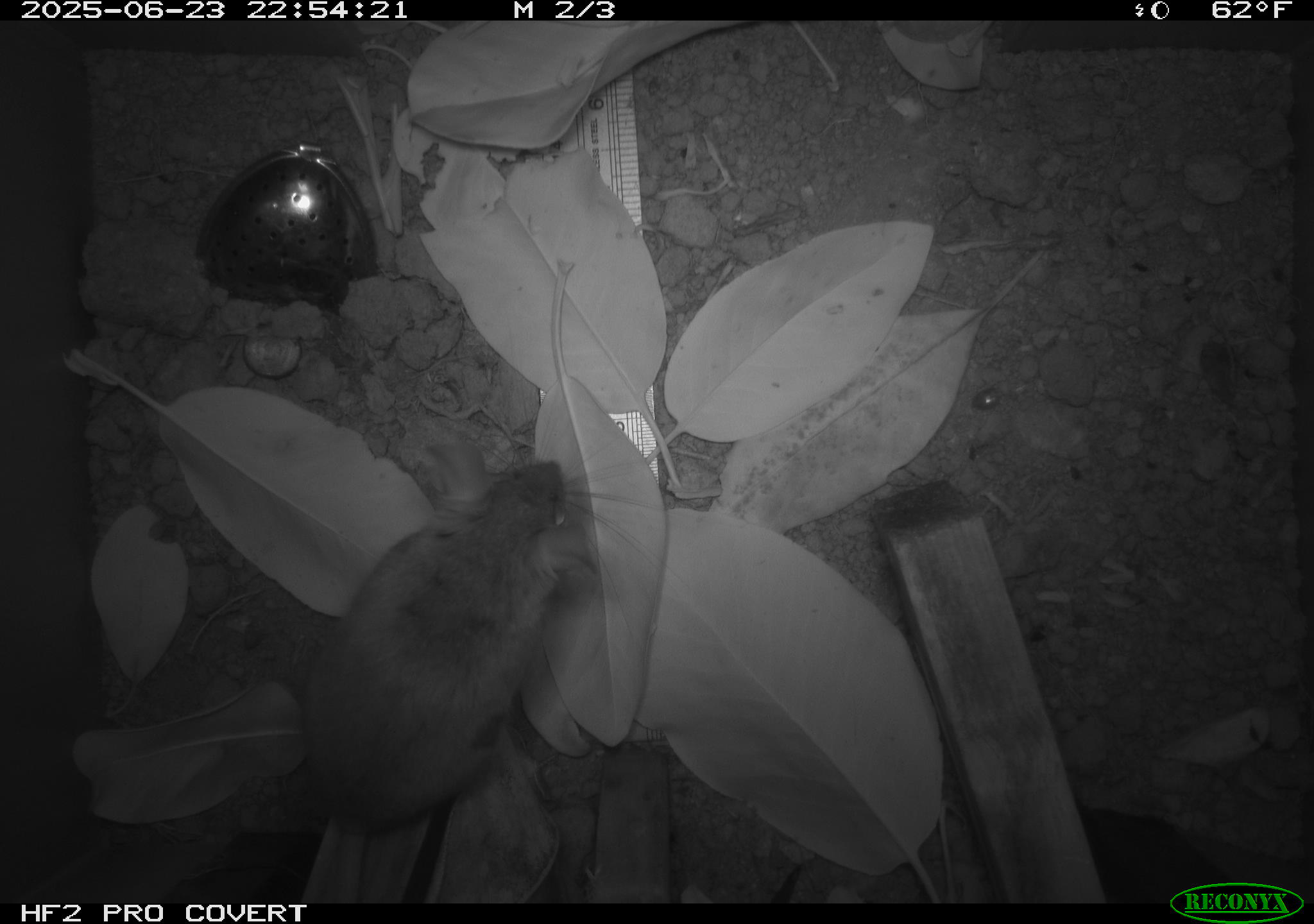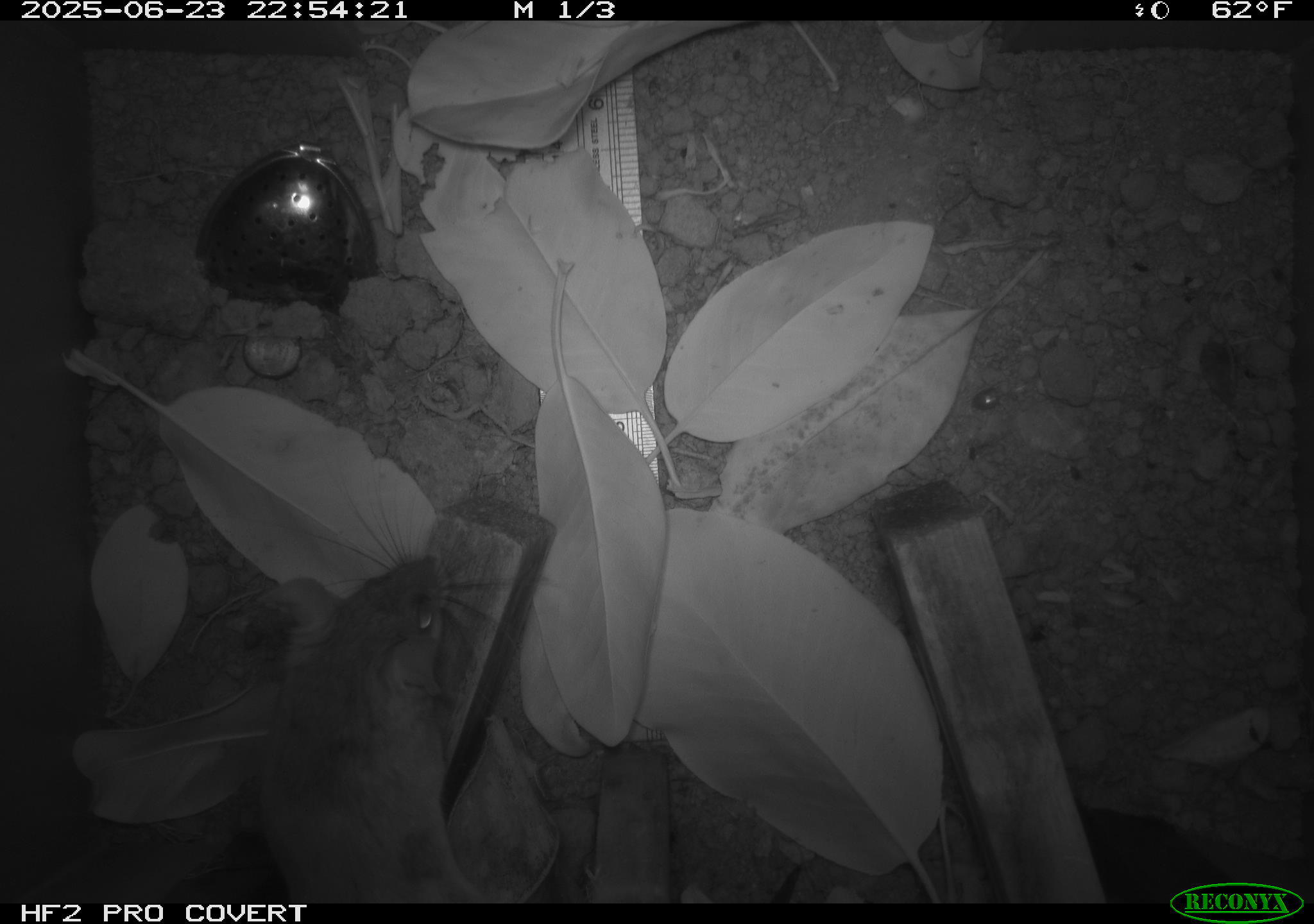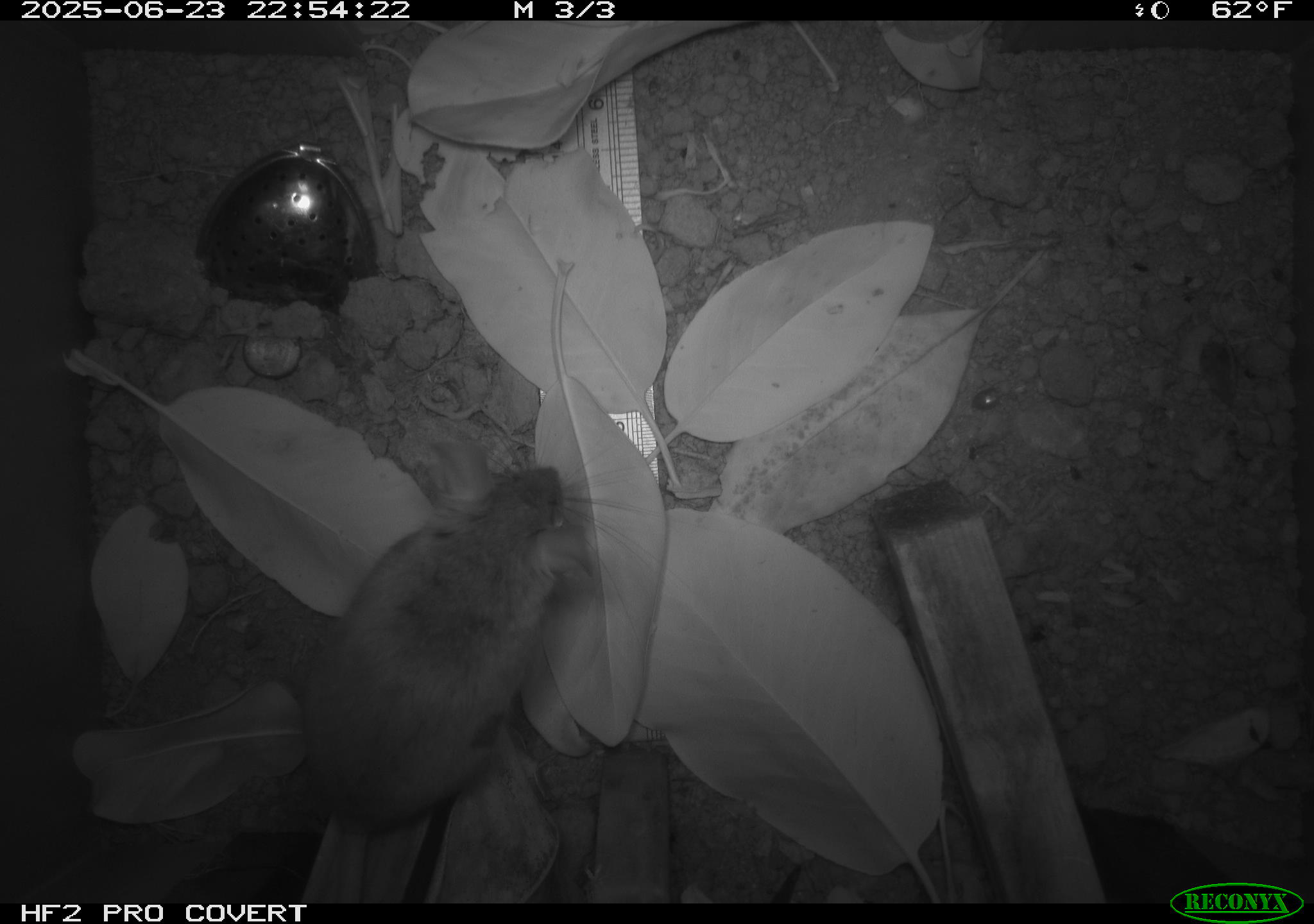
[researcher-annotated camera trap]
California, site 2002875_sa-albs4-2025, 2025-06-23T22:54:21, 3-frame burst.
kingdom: Animalia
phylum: Chordata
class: Mammalia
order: Rodentia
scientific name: Rodentia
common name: mouse species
Mouse species (Rodentia).